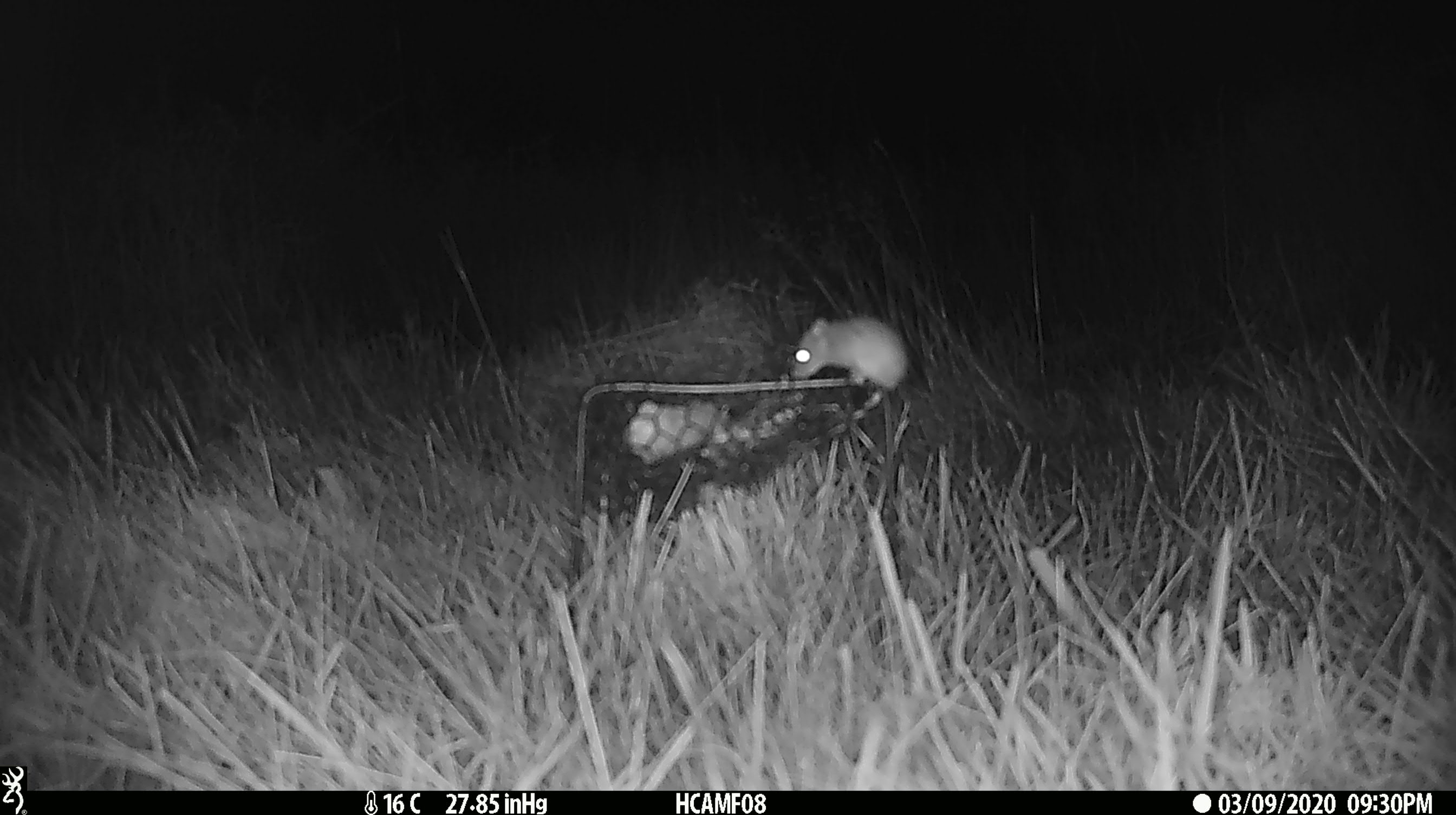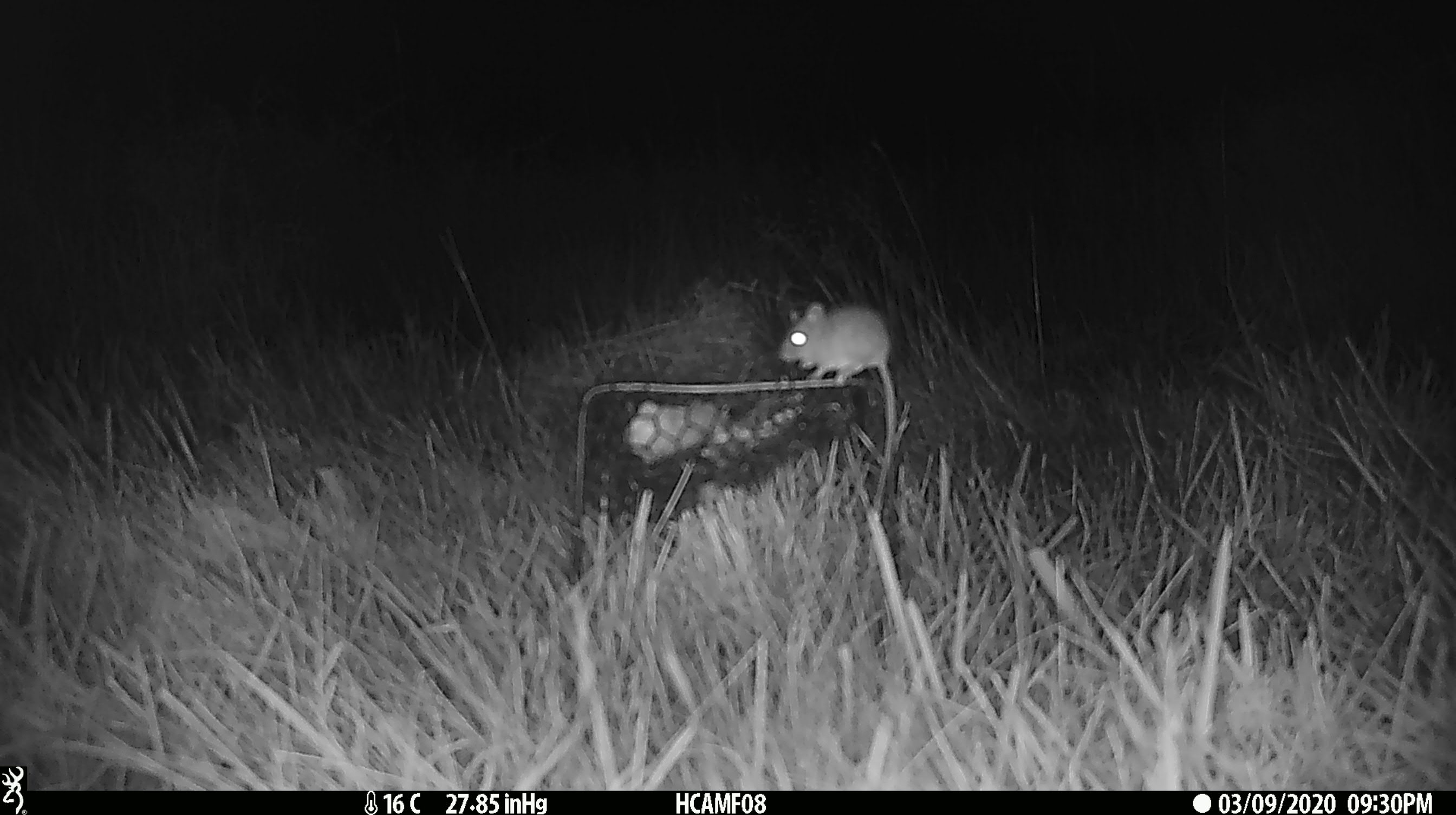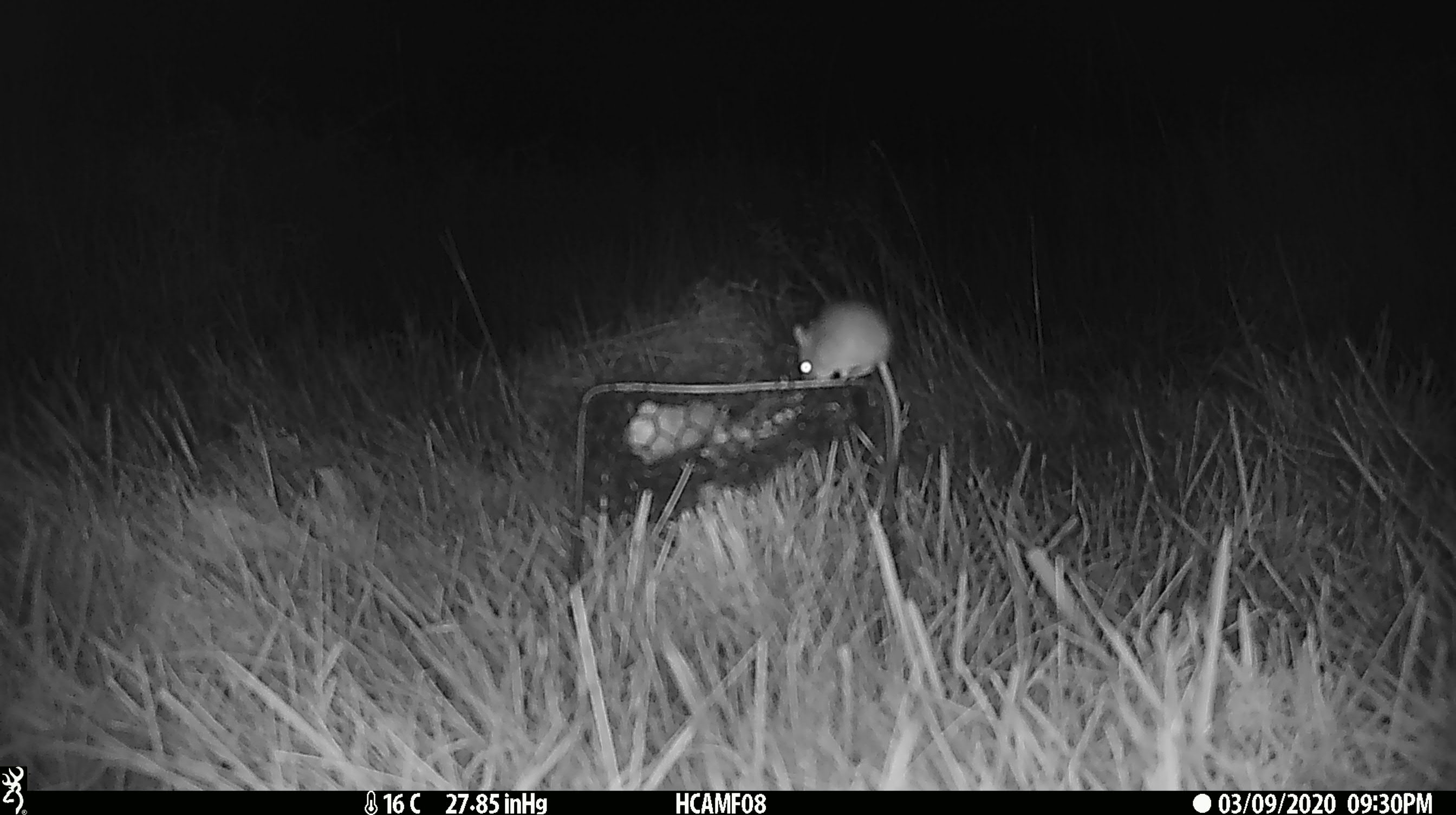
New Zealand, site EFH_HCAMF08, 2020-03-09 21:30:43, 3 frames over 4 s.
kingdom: Animalia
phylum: Chordata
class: Mammalia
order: Rodentia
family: Muridae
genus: Mus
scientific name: Mus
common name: mouse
Mouse (Mus).